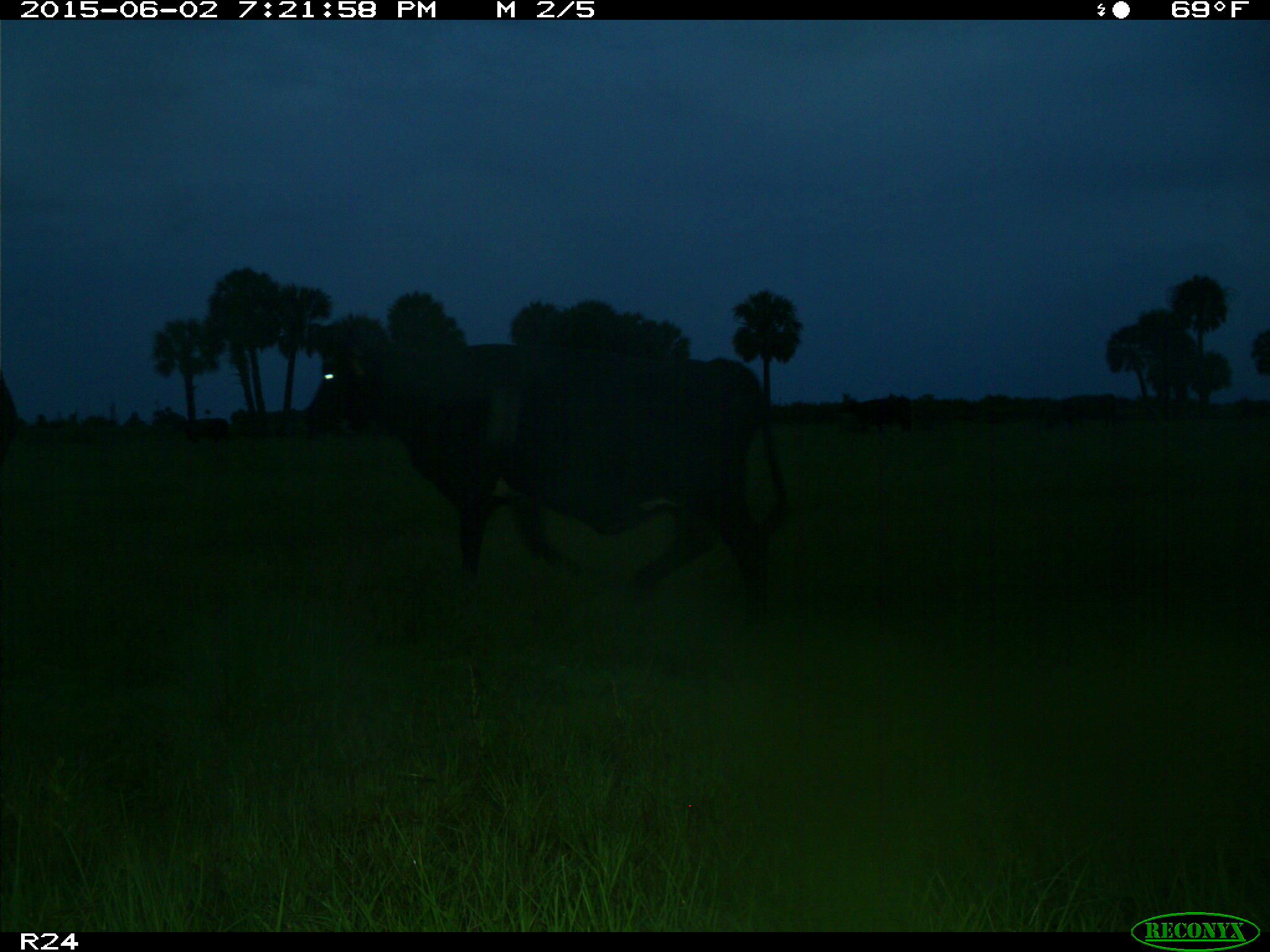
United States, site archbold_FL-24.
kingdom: Animalia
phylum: Chordata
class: Mammalia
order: Artiodactyla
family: Bovidae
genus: Bos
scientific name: Bos taurus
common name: domestic cow